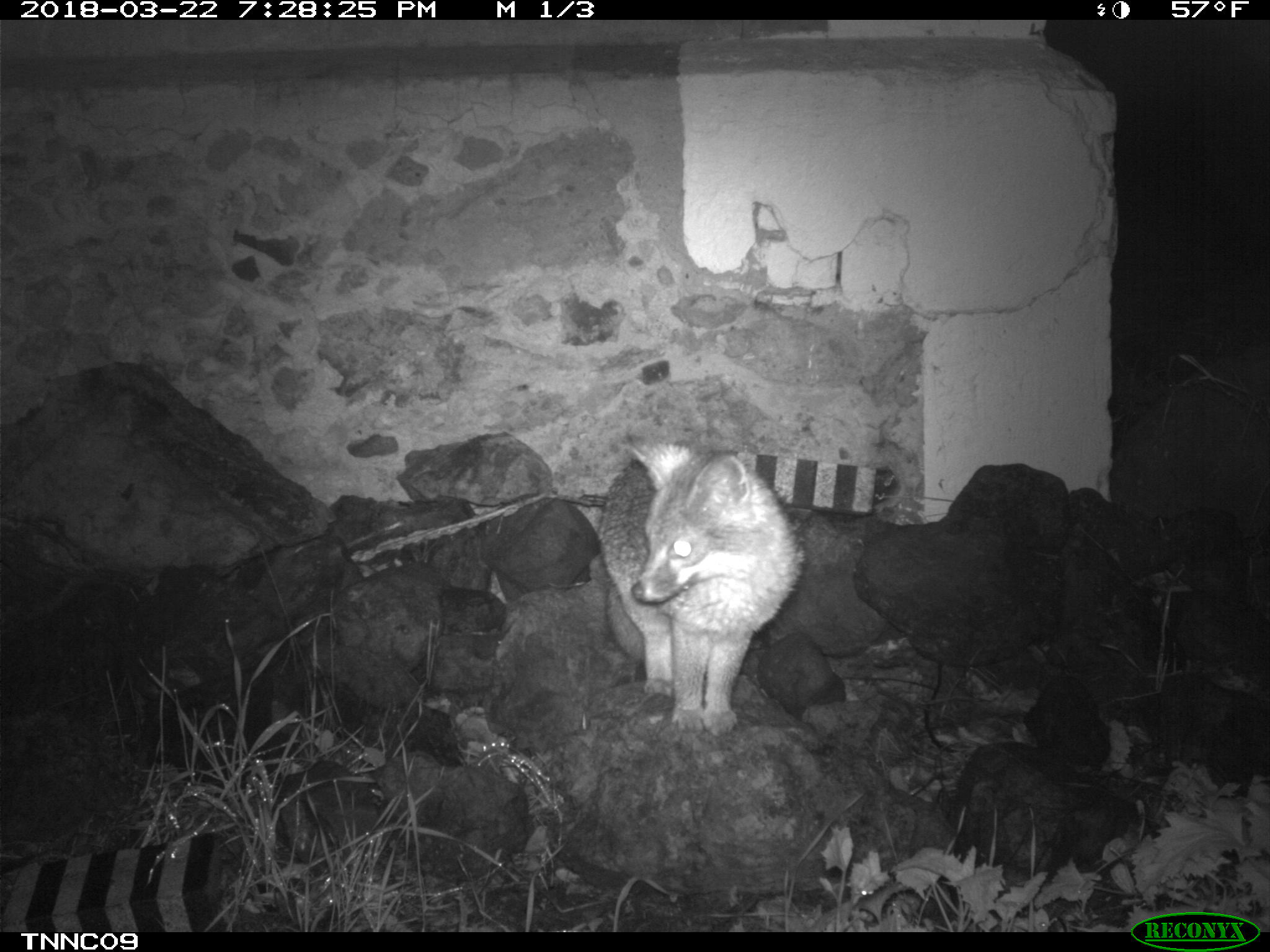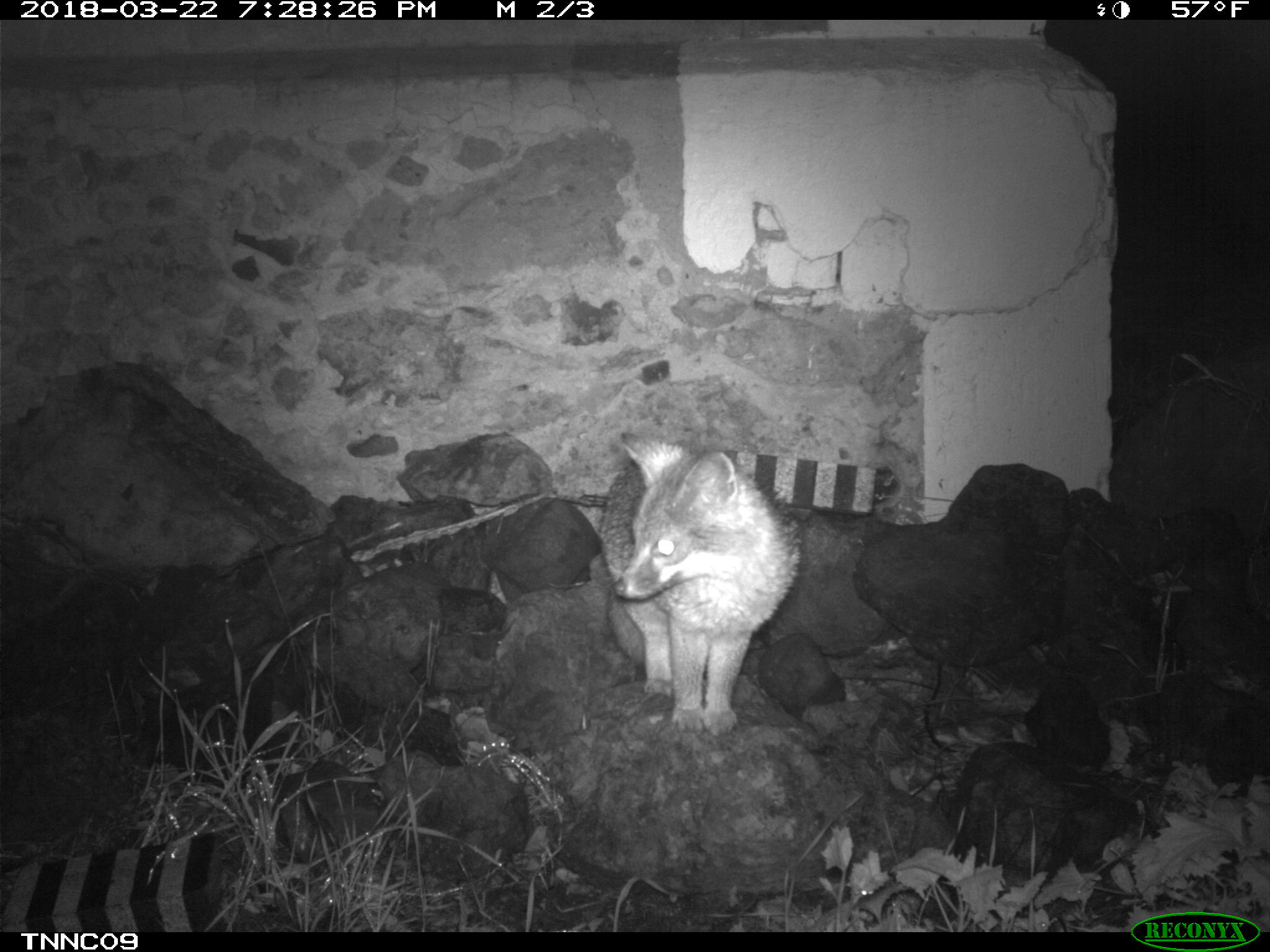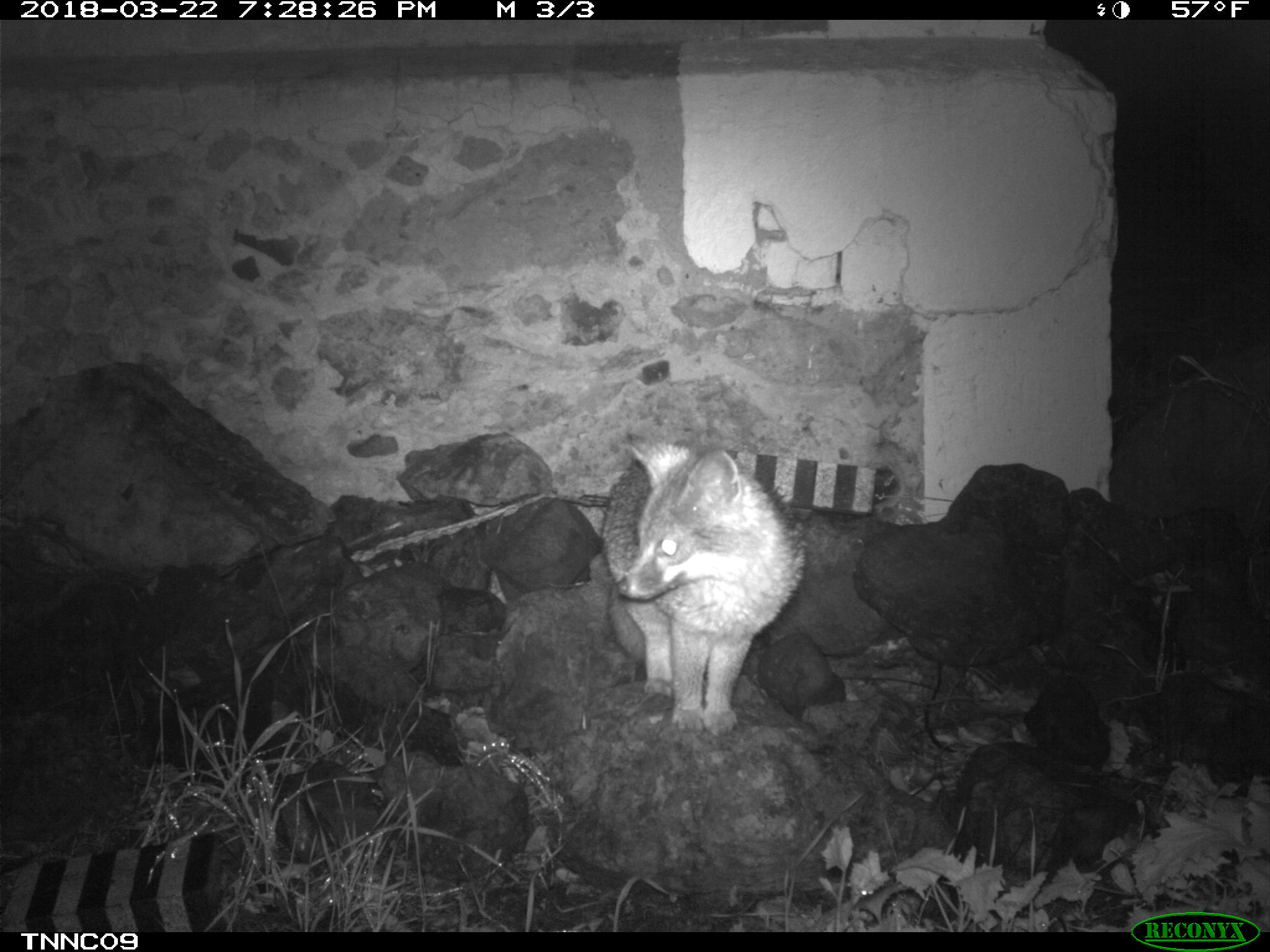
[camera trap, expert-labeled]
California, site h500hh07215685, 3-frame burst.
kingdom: Animalia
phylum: Chordata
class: Mammalia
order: Carnivora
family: Canidae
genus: Urocyon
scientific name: Urocyon littoralis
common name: island fox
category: fox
Fox (island fox) (Urocyon littoralis).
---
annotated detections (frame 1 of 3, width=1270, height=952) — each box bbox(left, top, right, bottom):
fox: bbox(594, 434, 801, 738)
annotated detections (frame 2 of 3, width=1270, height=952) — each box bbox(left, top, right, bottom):
fox: bbox(596, 430, 802, 736)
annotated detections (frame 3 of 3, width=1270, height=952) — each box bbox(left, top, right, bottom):
fox: bbox(600, 439, 803, 736)